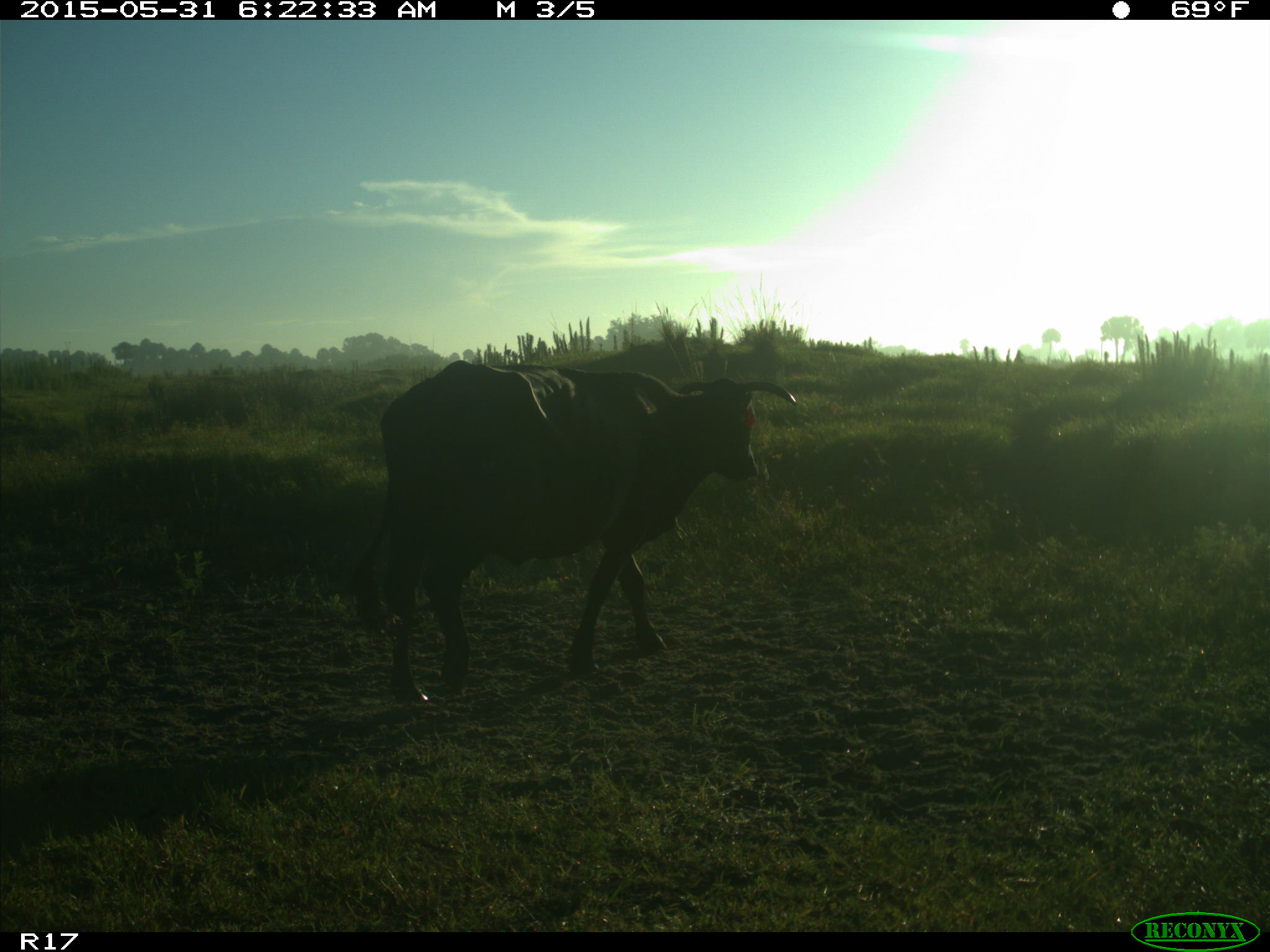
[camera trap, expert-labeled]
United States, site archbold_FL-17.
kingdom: Animalia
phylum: Chordata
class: Mammalia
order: Artiodactyla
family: Bovidae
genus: Bos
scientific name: Bos taurus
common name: domestic cow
Bos taurus (domestic cow).